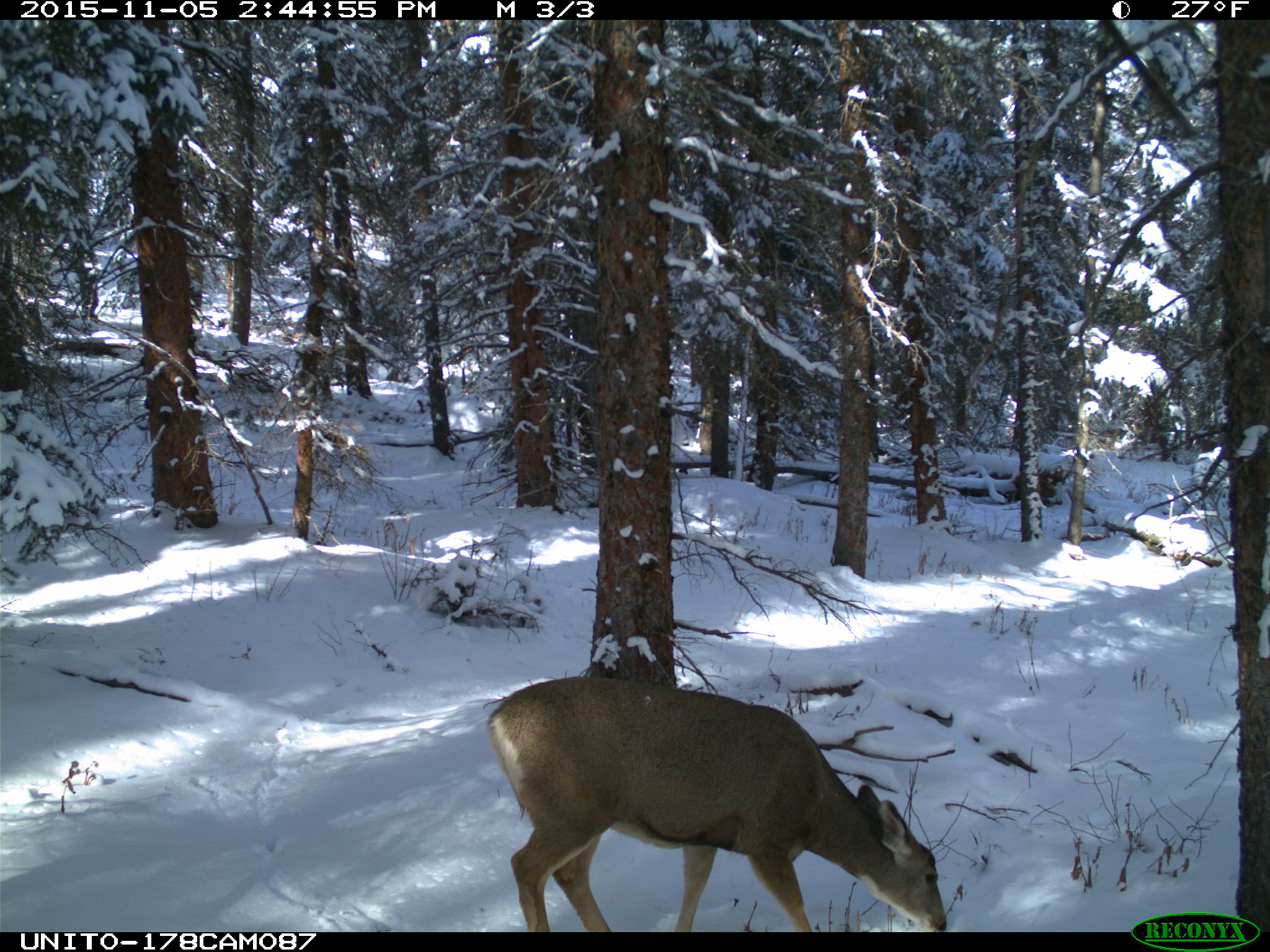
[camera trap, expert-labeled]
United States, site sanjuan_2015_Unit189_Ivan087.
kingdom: Animalia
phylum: Chordata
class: Mammalia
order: Artiodactyla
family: Cervidae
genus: Odocoileus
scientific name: Odocoileus hemionus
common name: mule deer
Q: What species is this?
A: Odocoileus hemionus (mule deer).